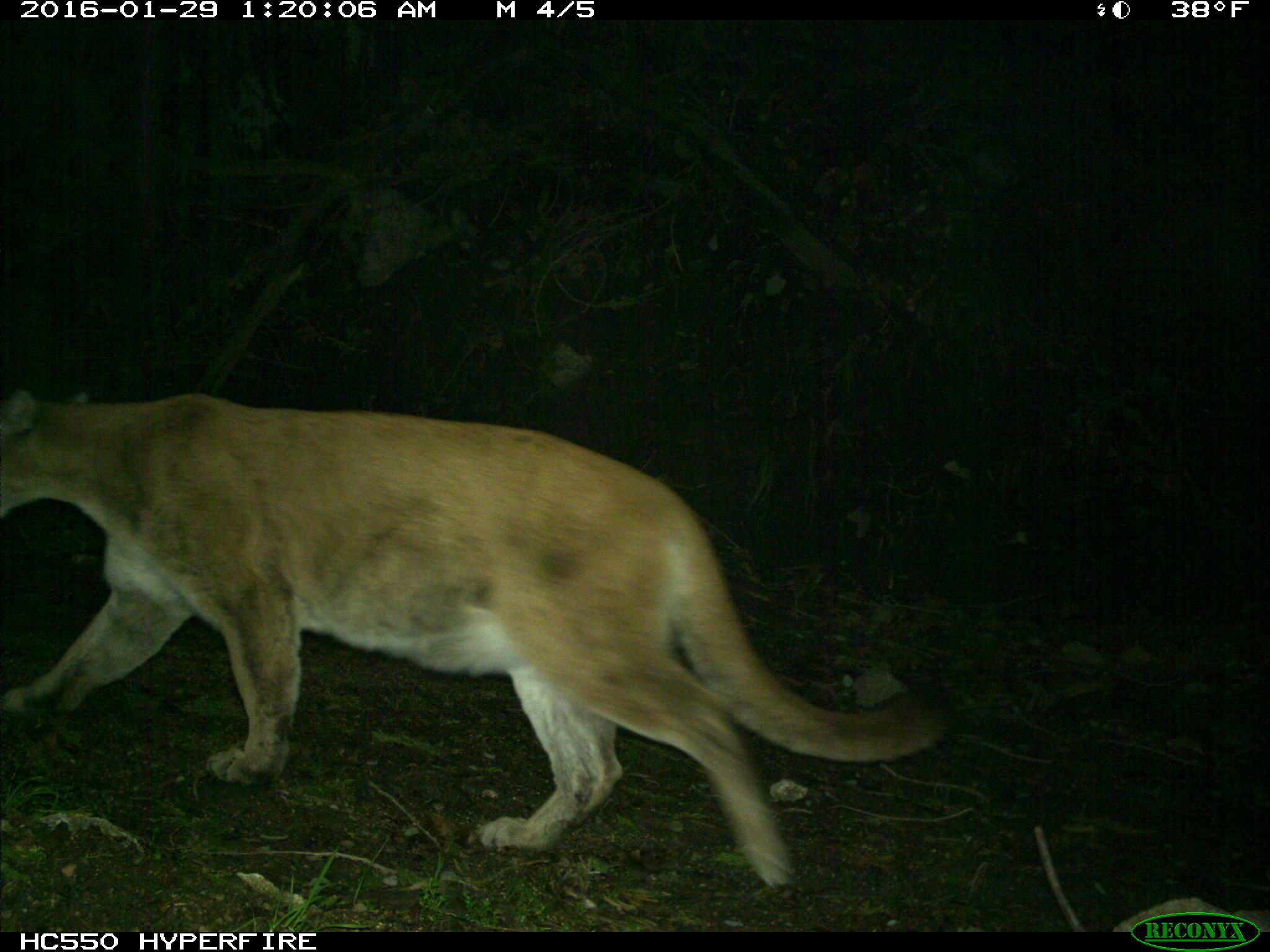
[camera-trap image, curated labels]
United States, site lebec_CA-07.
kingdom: Animalia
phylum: Chordata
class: Mammalia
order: Carnivora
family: Felidae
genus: Puma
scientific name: Puma concolor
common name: mountain lion